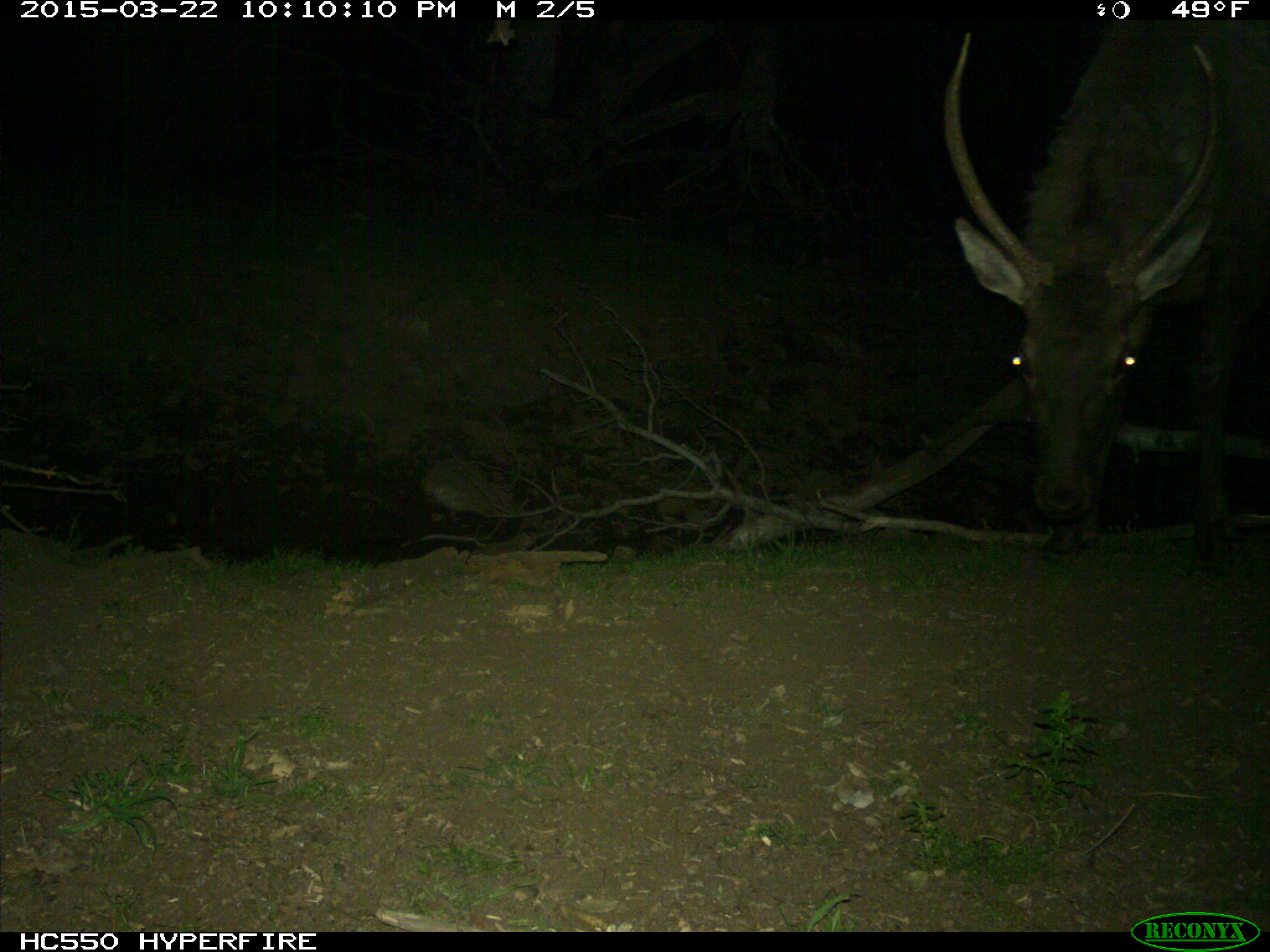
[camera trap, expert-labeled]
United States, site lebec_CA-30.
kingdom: Animalia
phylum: Chordata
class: Mammalia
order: Artiodactyla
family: Cervidae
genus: Cervus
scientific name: Cervus canadensis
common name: elk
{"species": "Cervus canadensis (elk)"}